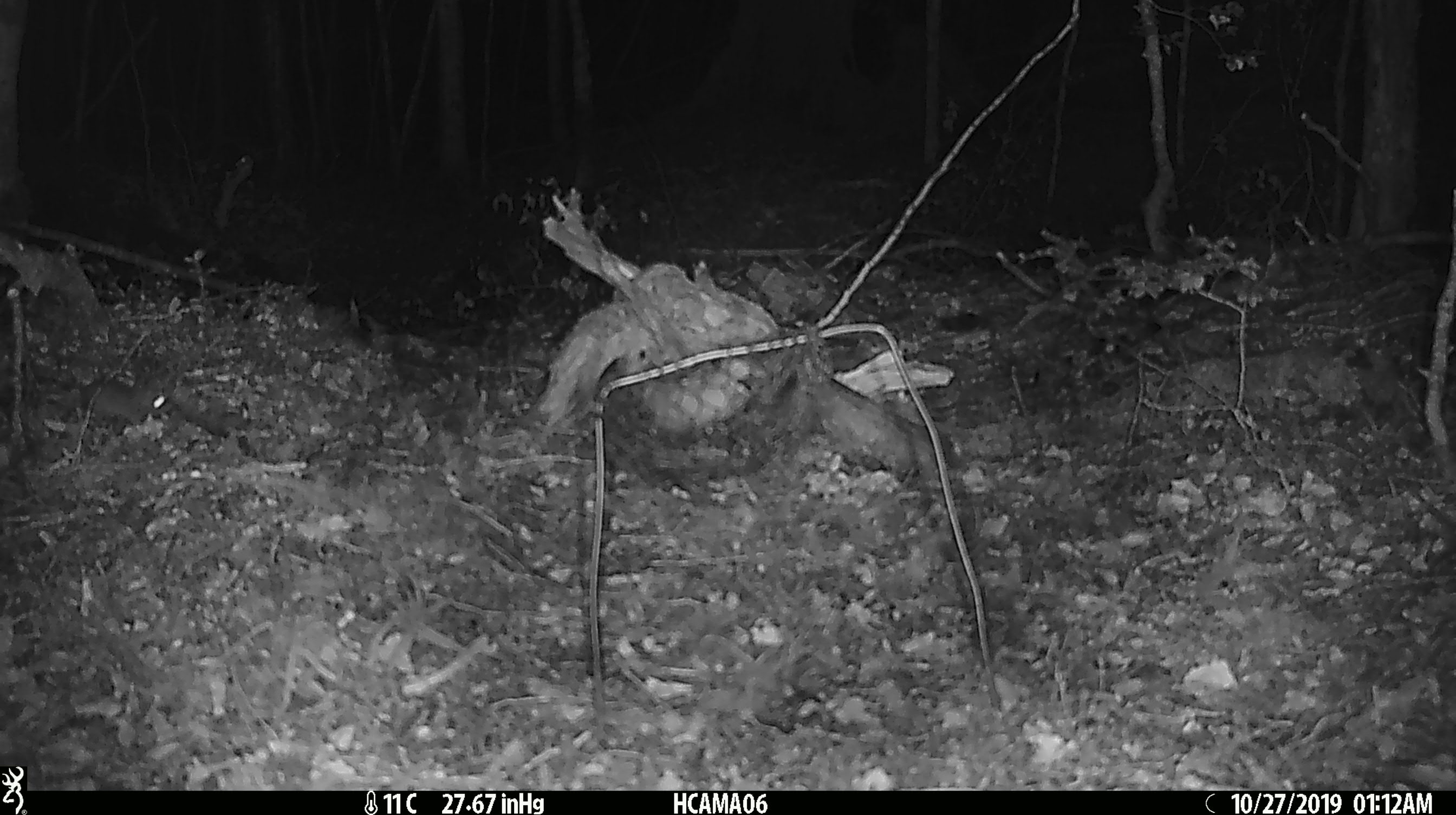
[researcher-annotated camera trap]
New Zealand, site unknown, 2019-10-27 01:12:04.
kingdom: Animalia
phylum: Chordata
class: Mammalia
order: Rodentia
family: Muridae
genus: Mus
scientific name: Mus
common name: mouse